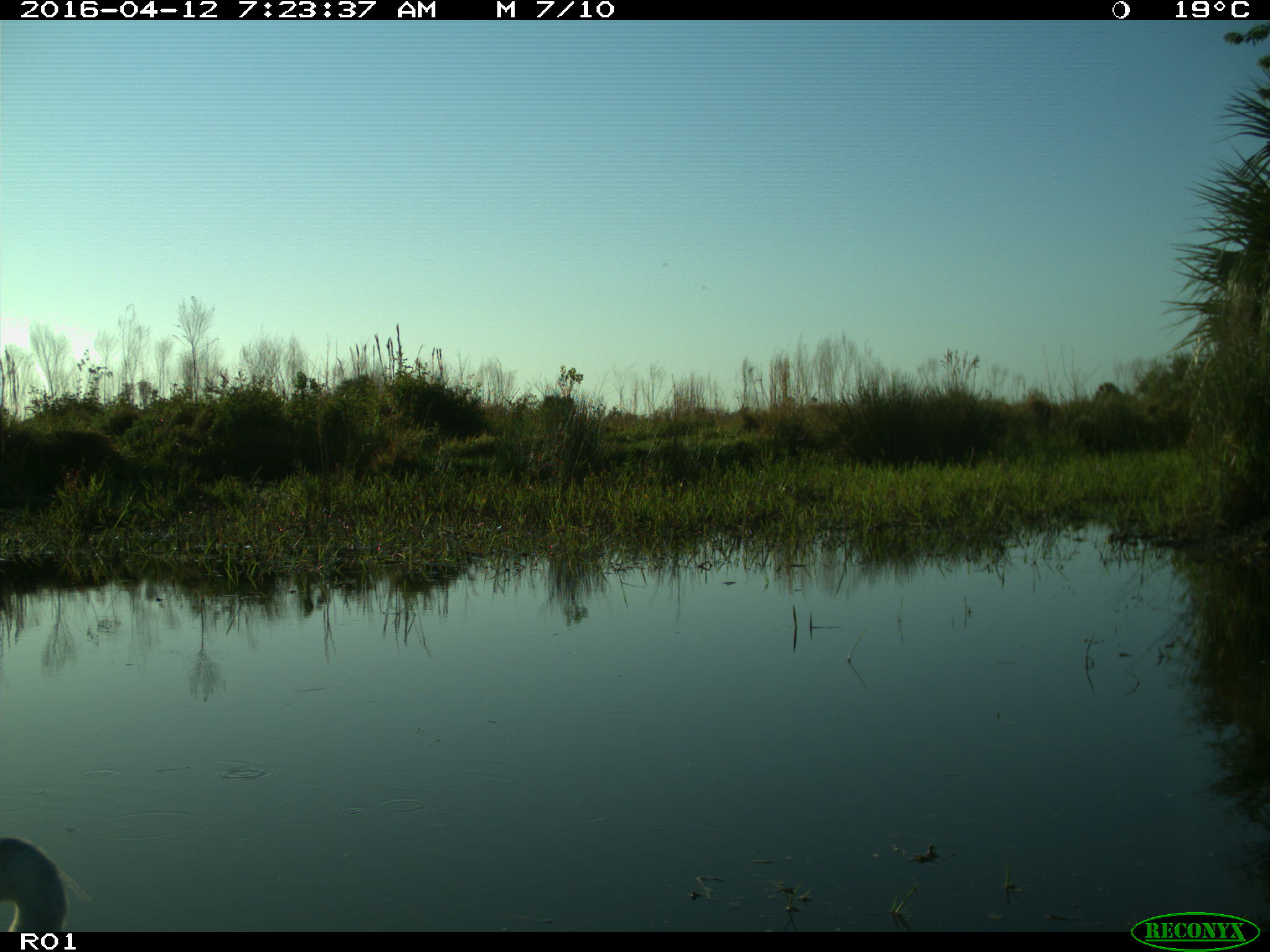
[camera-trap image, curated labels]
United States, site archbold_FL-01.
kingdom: Animalia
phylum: Chordata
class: Aves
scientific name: Aves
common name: birds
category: unidentified bird